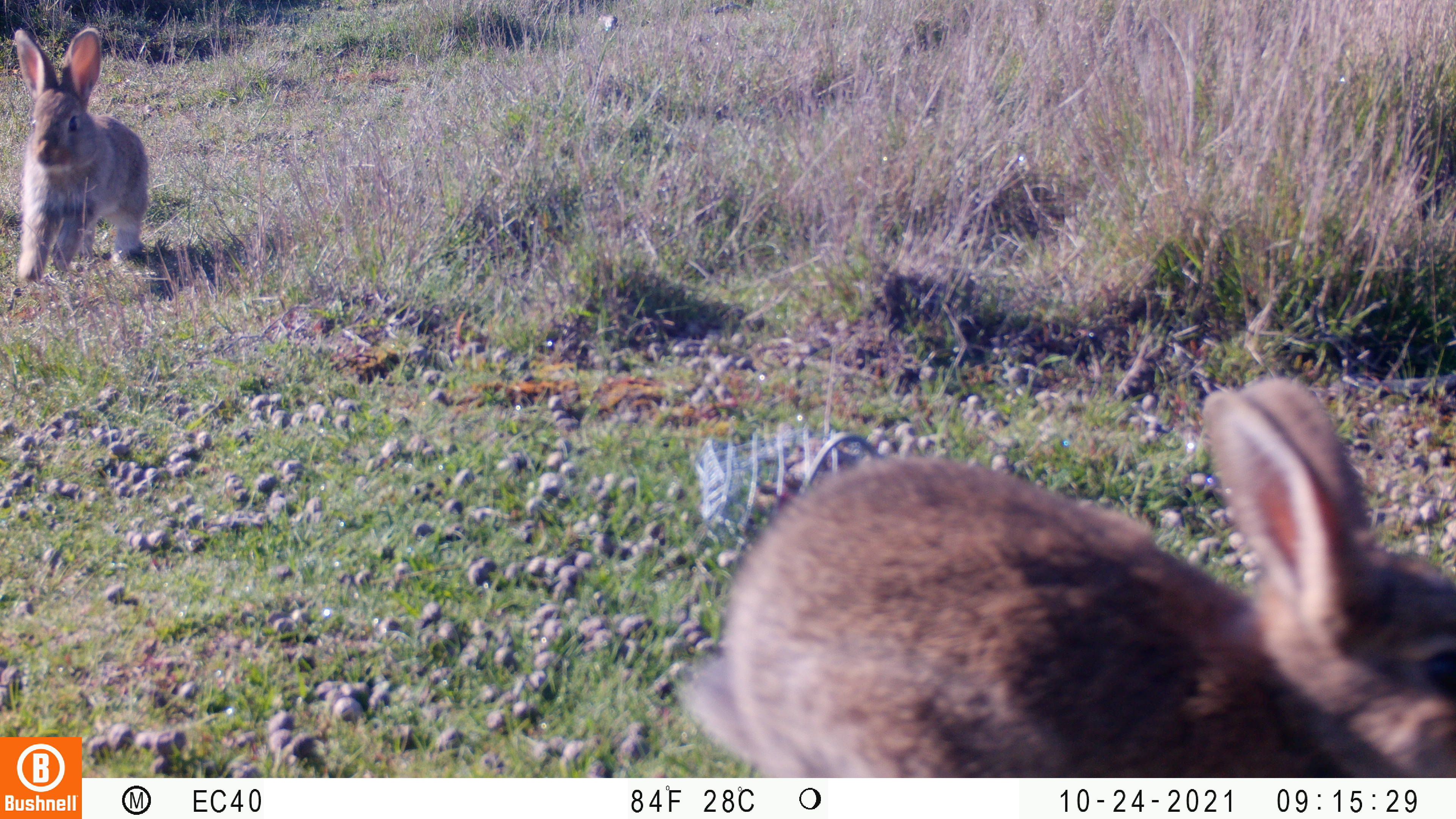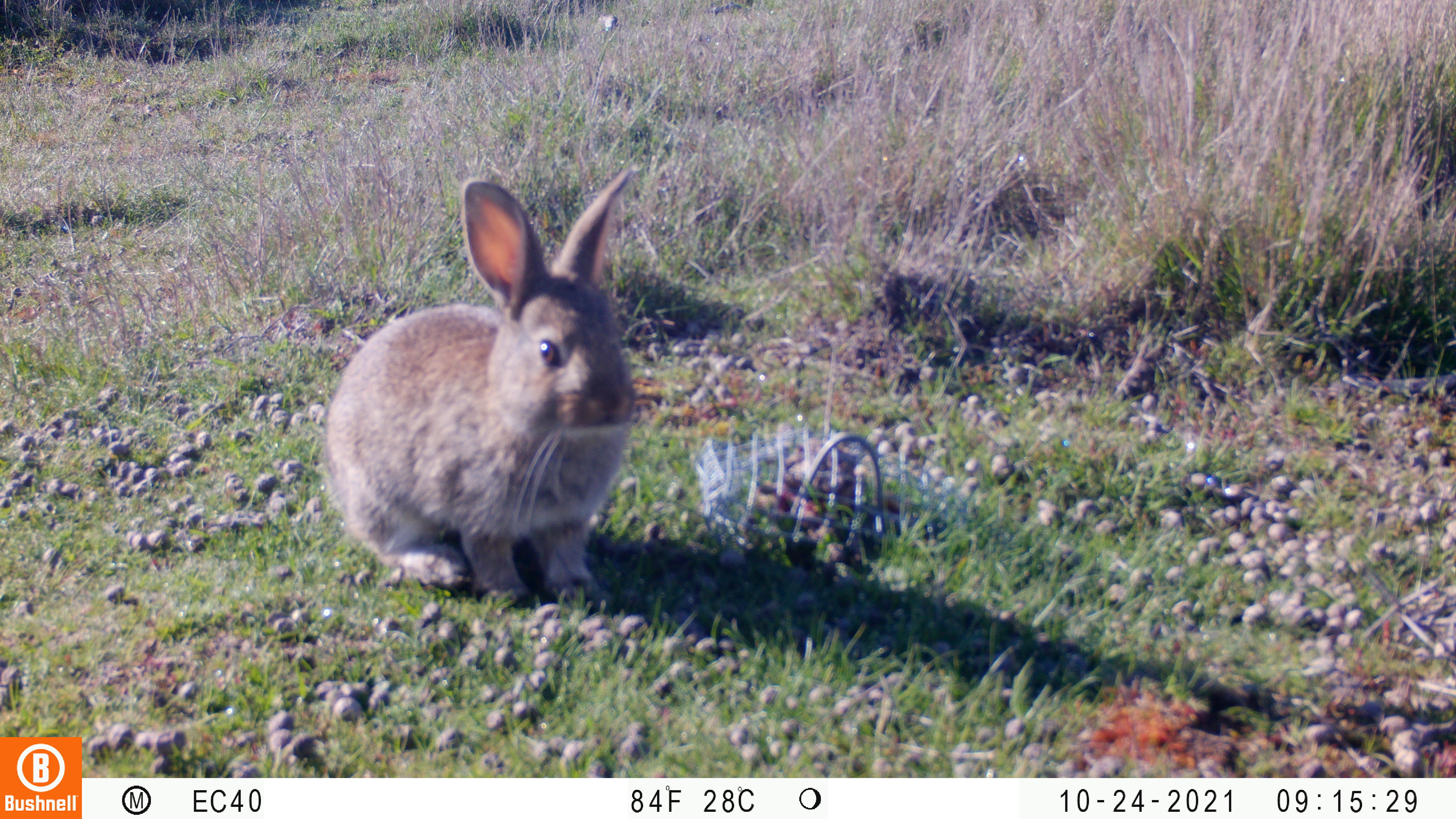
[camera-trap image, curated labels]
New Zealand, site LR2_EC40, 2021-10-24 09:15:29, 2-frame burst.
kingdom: Animalia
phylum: Chordata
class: Mammalia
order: Lagomorpha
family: Leporidae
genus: Oryctolagus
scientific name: Oryctolagus cuniculus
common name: european rabbit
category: rabbit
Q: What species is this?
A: Rabbit (european rabbit) (Oryctolagus cuniculus).